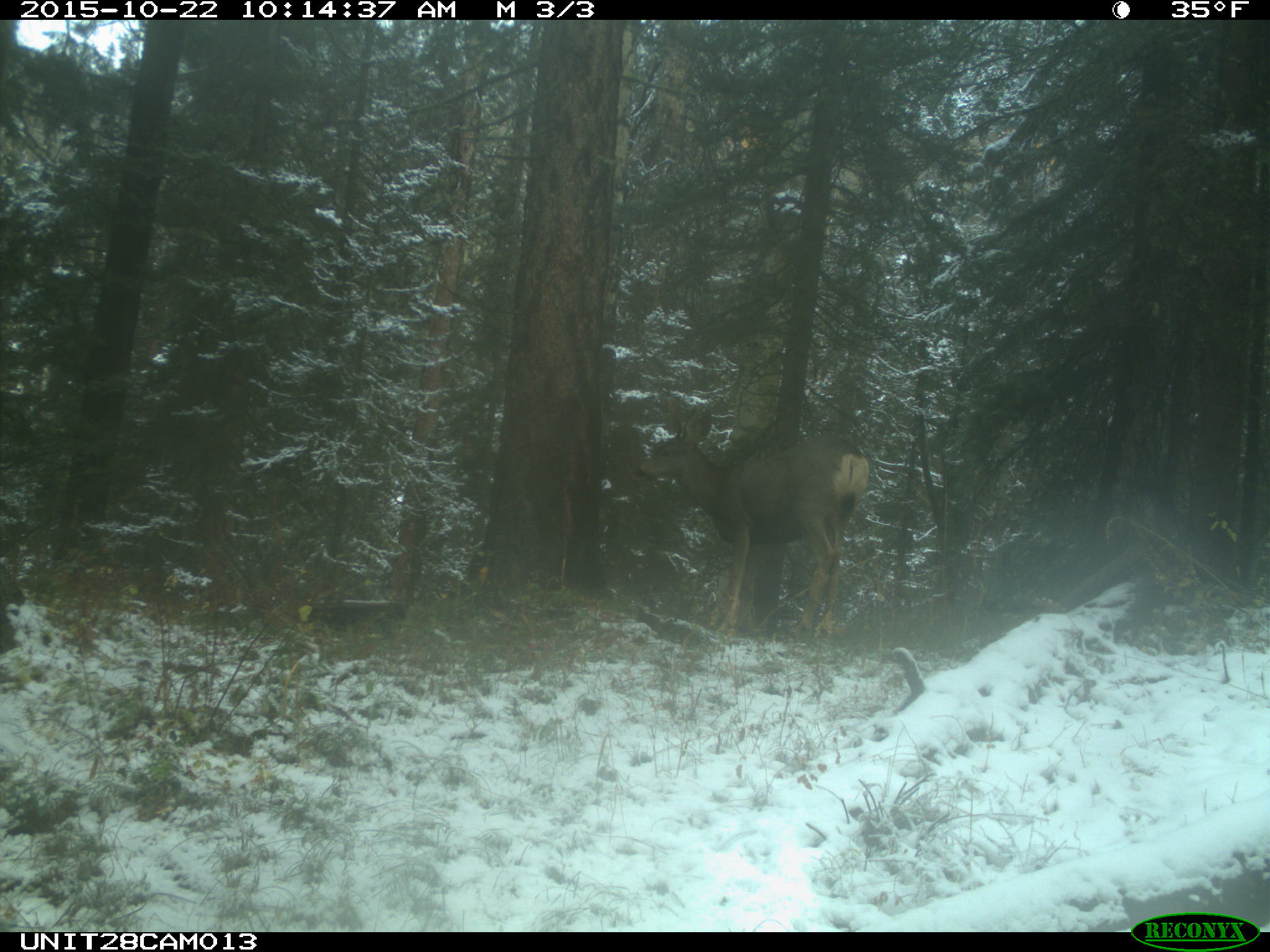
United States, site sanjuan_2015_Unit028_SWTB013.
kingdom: Animalia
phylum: Chordata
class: Mammalia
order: Artiodactyla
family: Cervidae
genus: Odocoileus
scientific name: Odocoileus hemionus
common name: mule deer